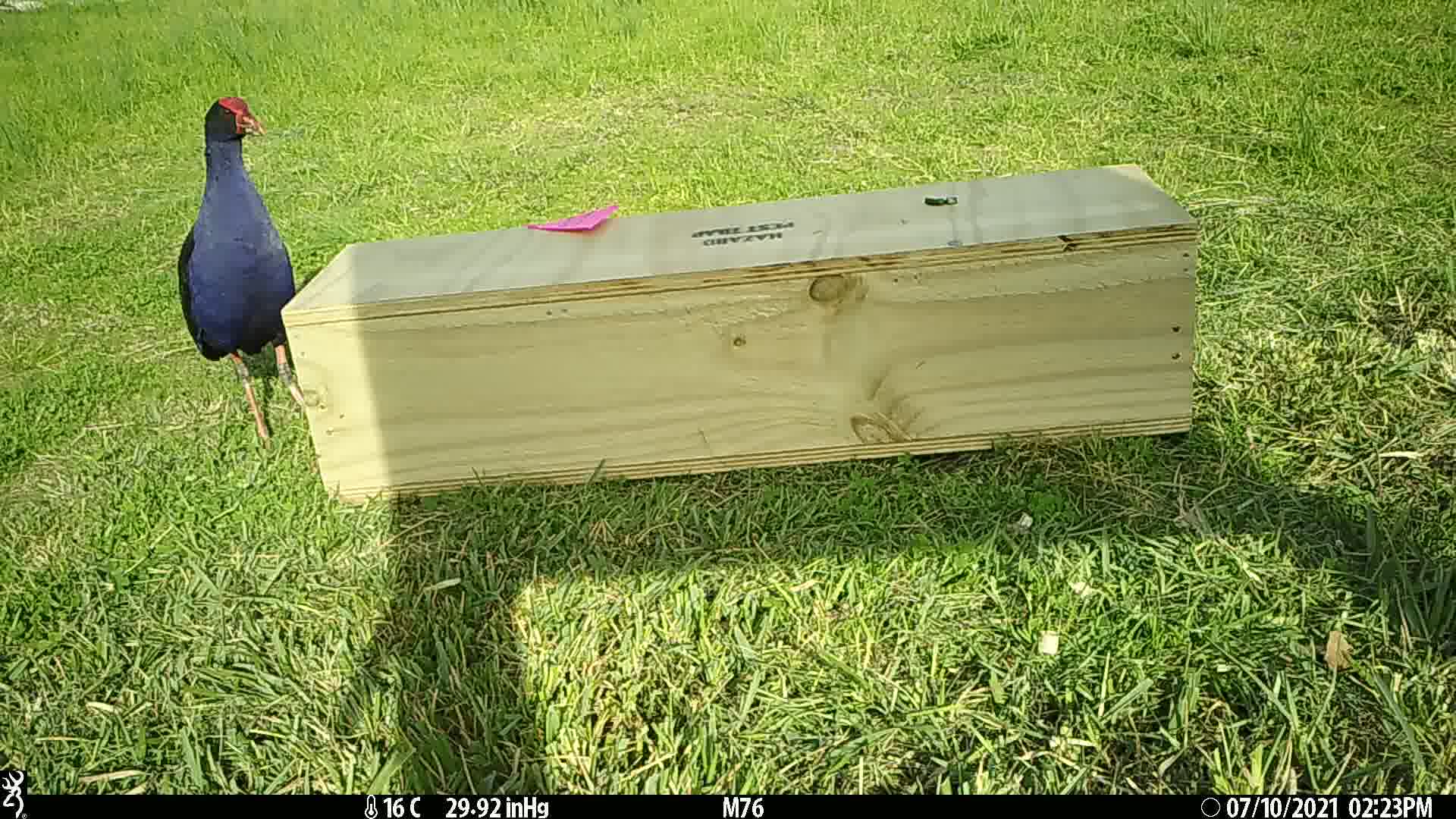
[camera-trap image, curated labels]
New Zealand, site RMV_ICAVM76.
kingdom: Animalia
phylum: Chordata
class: Aves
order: Gruiformes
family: Rallidae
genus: Porphyrio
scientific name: Porphyrio melanotus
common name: australasian swamphen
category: pukeko